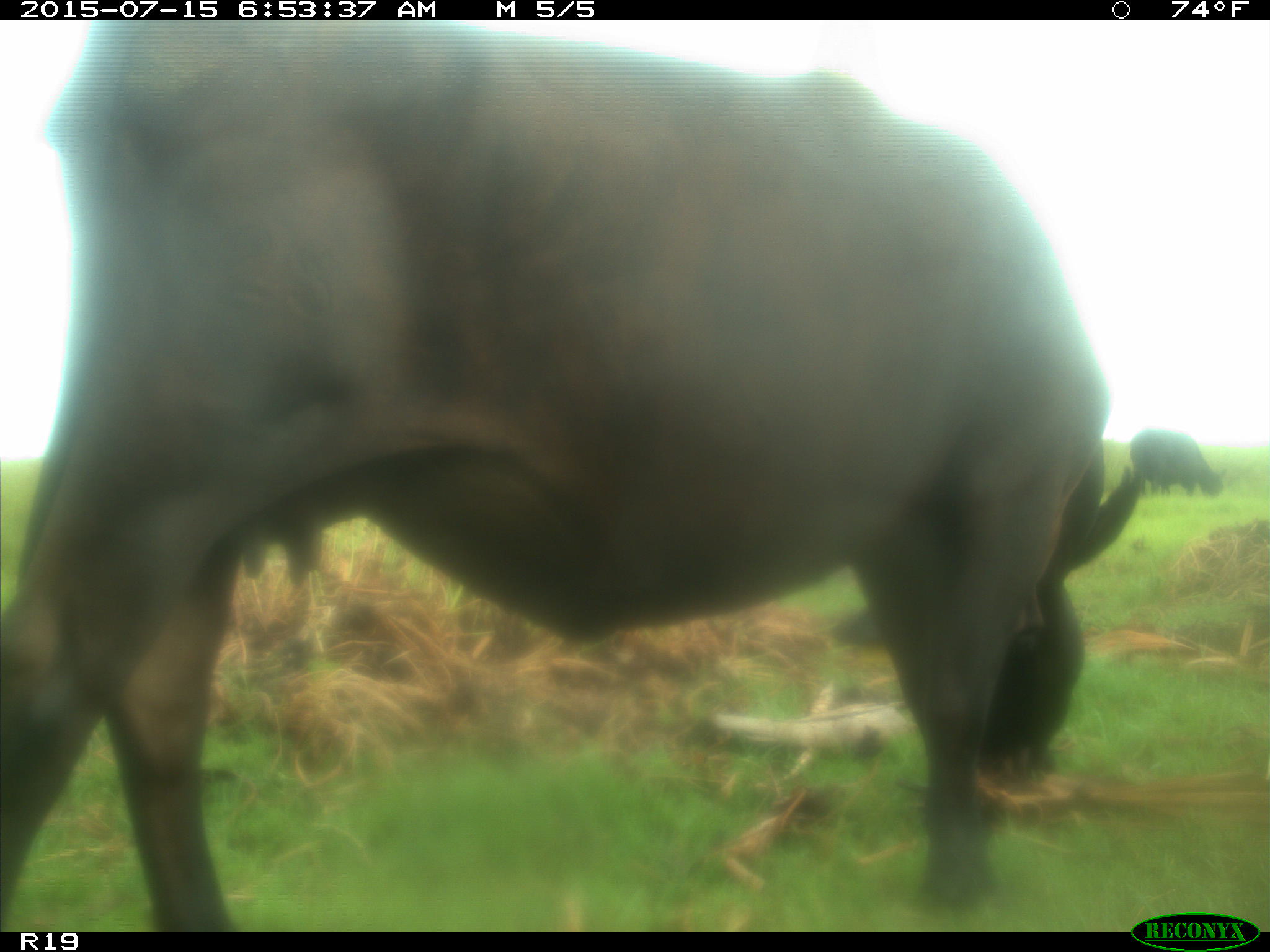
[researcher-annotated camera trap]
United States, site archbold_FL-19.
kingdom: Animalia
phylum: Chordata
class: Mammalia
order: Artiodactyla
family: Bovidae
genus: Bos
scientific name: Bos taurus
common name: domestic cow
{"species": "Bos taurus (domestic cow)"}